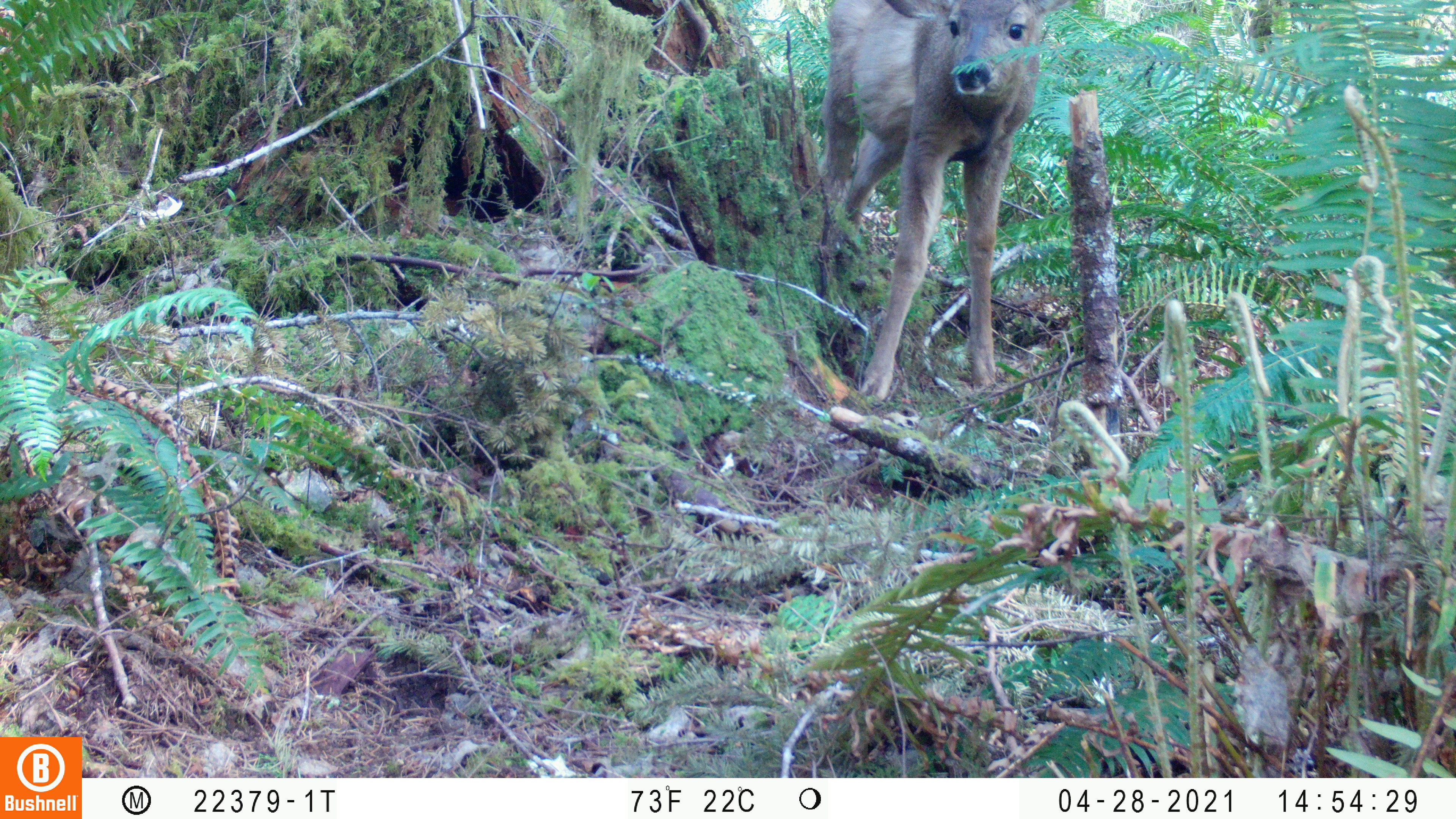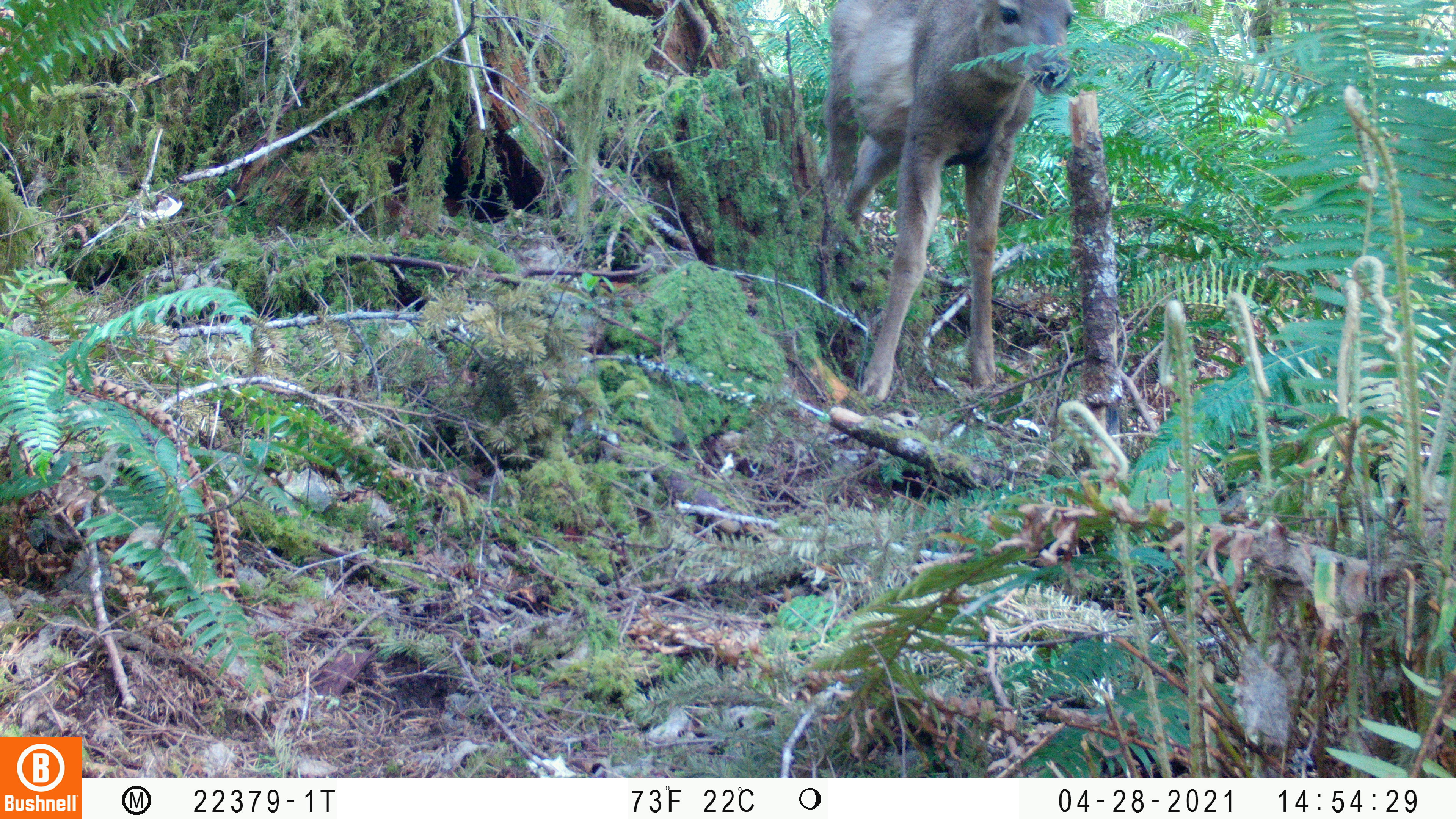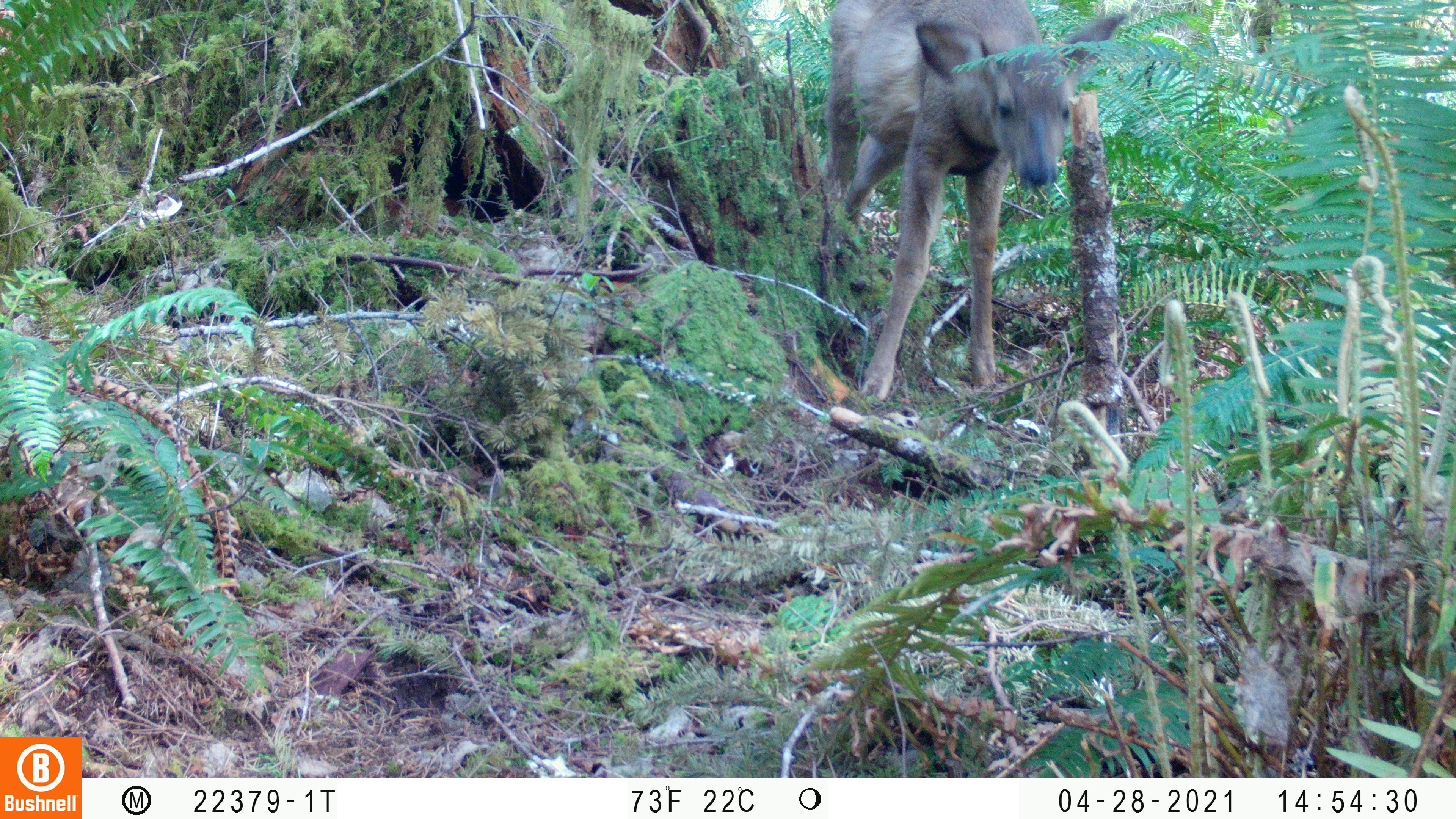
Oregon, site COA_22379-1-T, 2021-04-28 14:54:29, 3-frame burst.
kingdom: Animalia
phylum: Chordata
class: Mammalia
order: Artiodactyla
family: Cervidae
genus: Odocoileus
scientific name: Odocoileus hemionus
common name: black-tailed deer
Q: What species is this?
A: Black-tailed deer (Odocoileus hemionus).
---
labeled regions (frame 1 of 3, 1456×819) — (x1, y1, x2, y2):
black-tailed deer: (789, 0, 1085, 428)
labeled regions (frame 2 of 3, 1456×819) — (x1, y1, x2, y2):
black-tailed deer: (789, 0, 1102, 414)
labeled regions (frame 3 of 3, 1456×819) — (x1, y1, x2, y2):
black-tailed deer: (778, 0, 1145, 420)